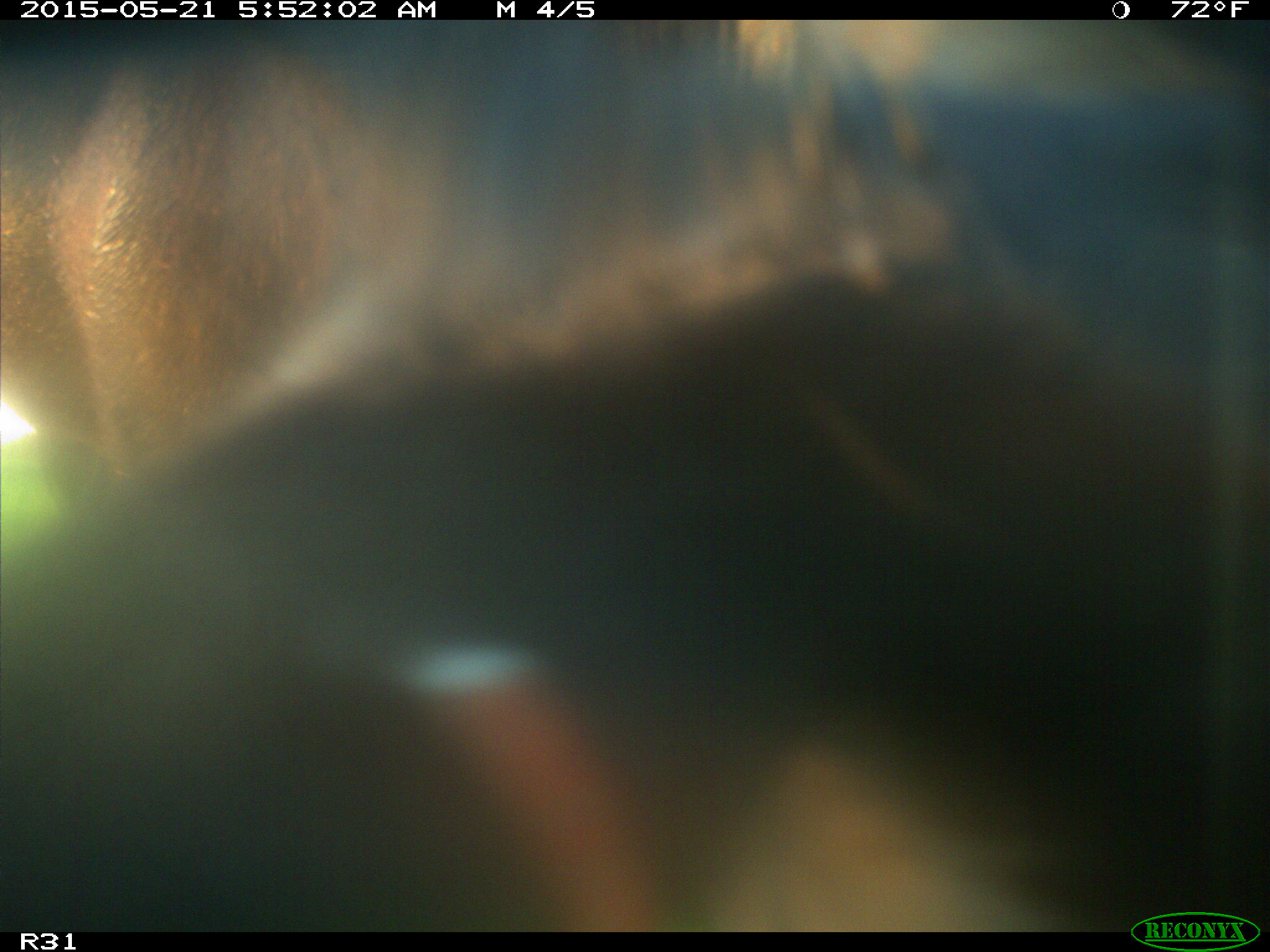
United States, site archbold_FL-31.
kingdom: Animalia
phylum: Chordata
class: Mammalia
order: Artiodactyla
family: Bovidae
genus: Bos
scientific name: Bos taurus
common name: domestic cow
Bos taurus (domestic cow).